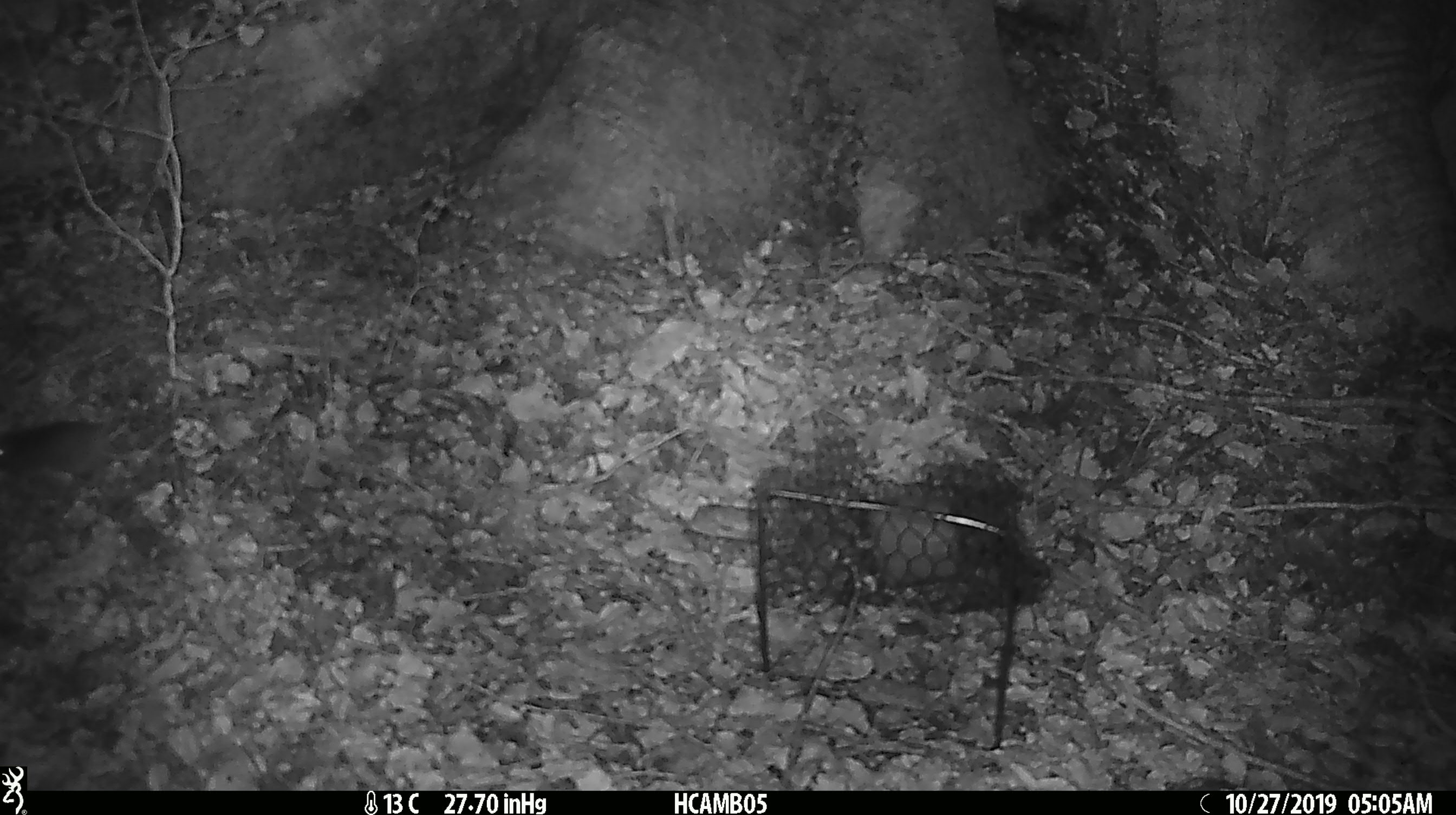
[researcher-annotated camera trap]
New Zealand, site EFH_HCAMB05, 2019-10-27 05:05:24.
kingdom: Animalia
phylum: Chordata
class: Mammalia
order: Rodentia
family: Muridae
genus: Mus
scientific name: Mus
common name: mouse